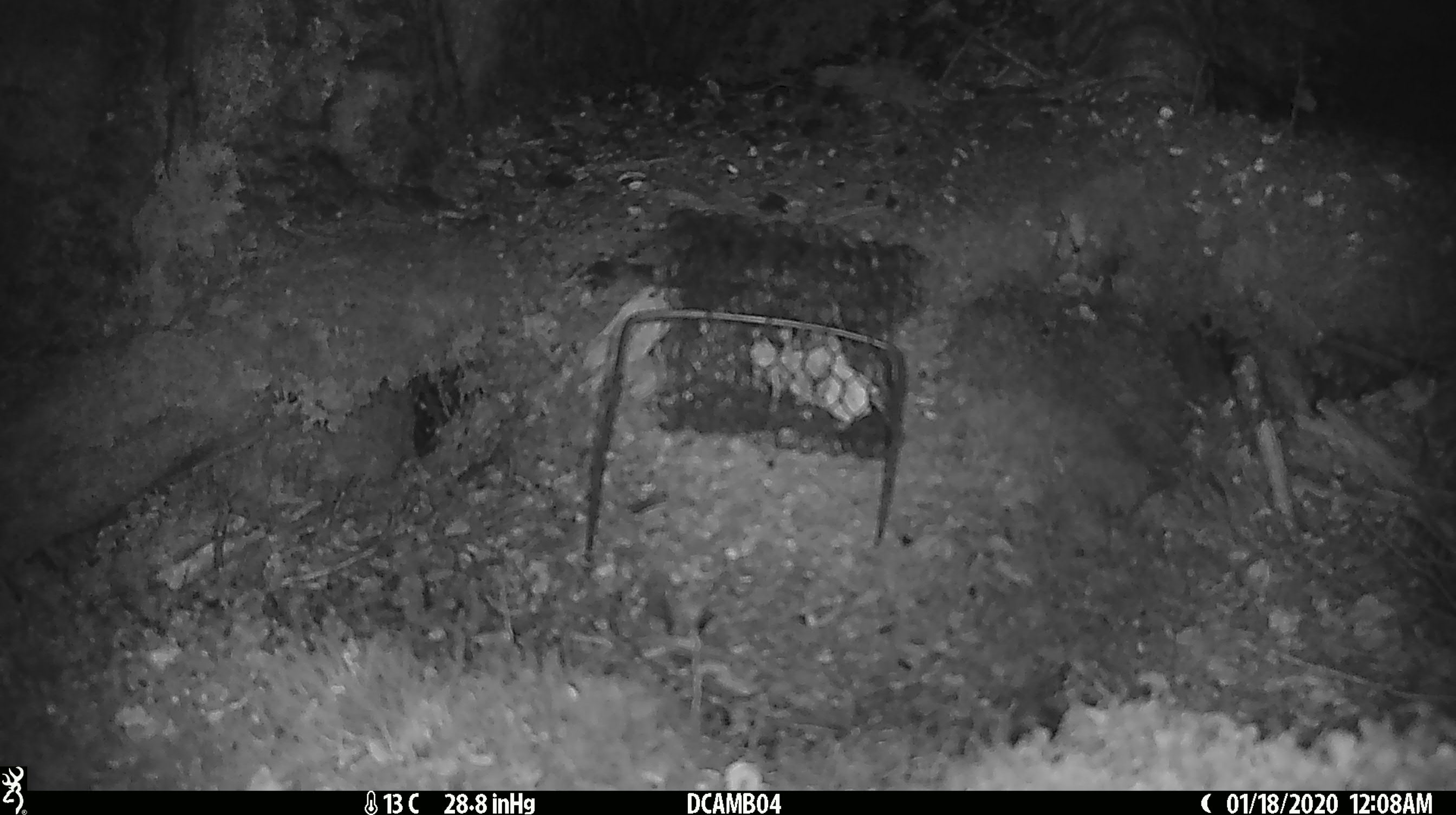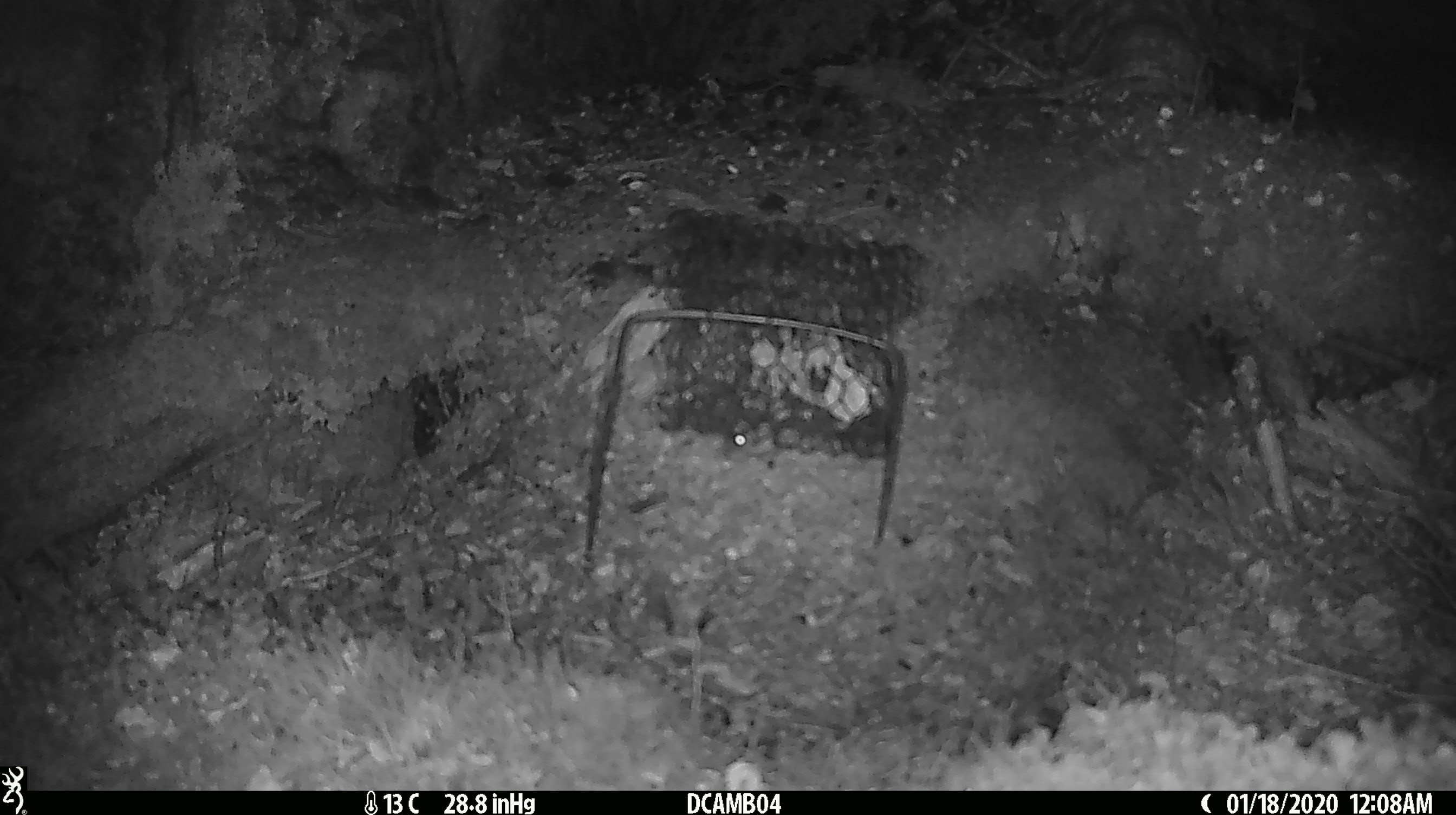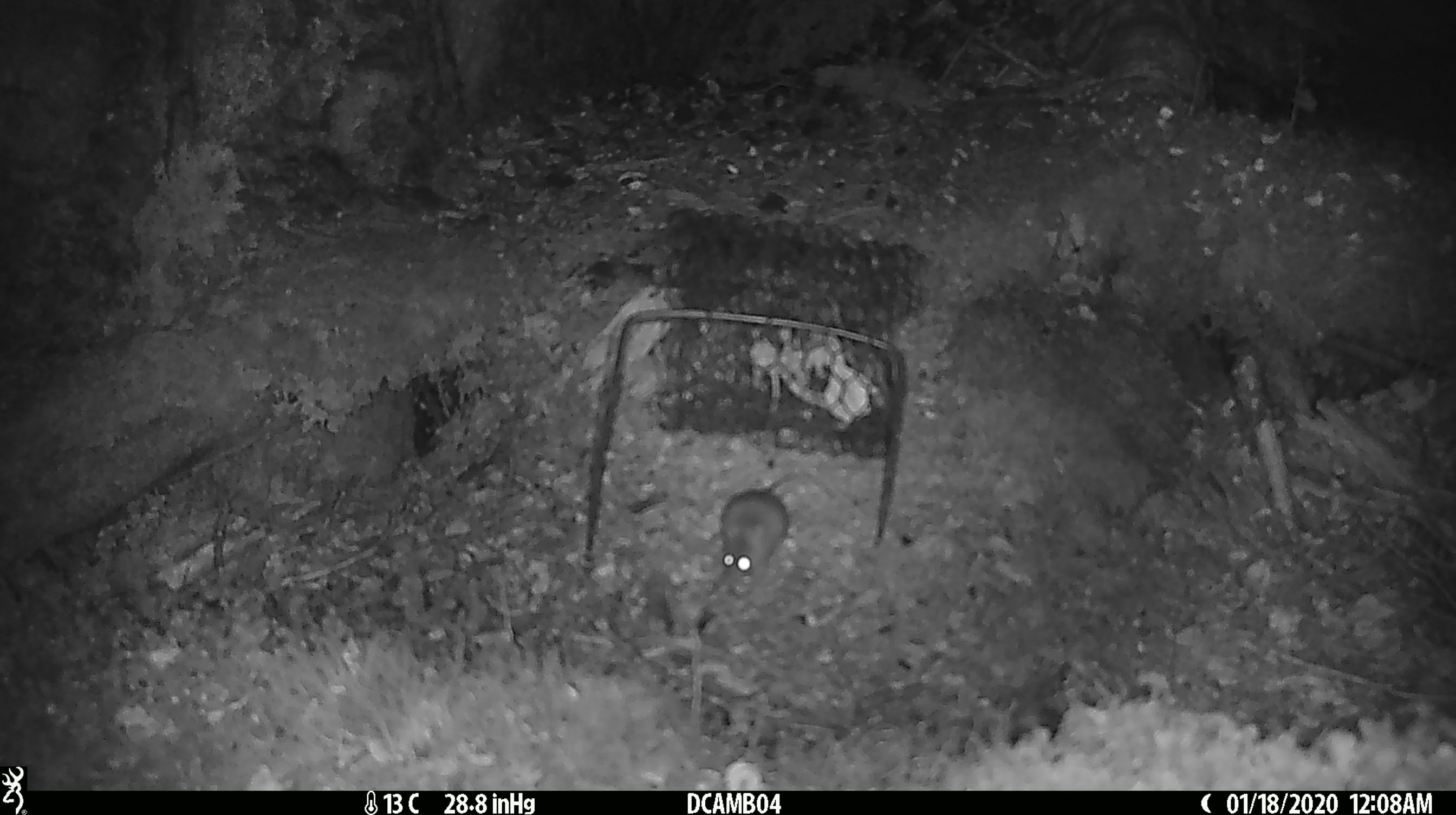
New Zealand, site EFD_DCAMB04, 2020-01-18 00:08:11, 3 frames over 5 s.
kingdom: Animalia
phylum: Chordata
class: Mammalia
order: Rodentia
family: Muridae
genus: Mus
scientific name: Mus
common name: mouse